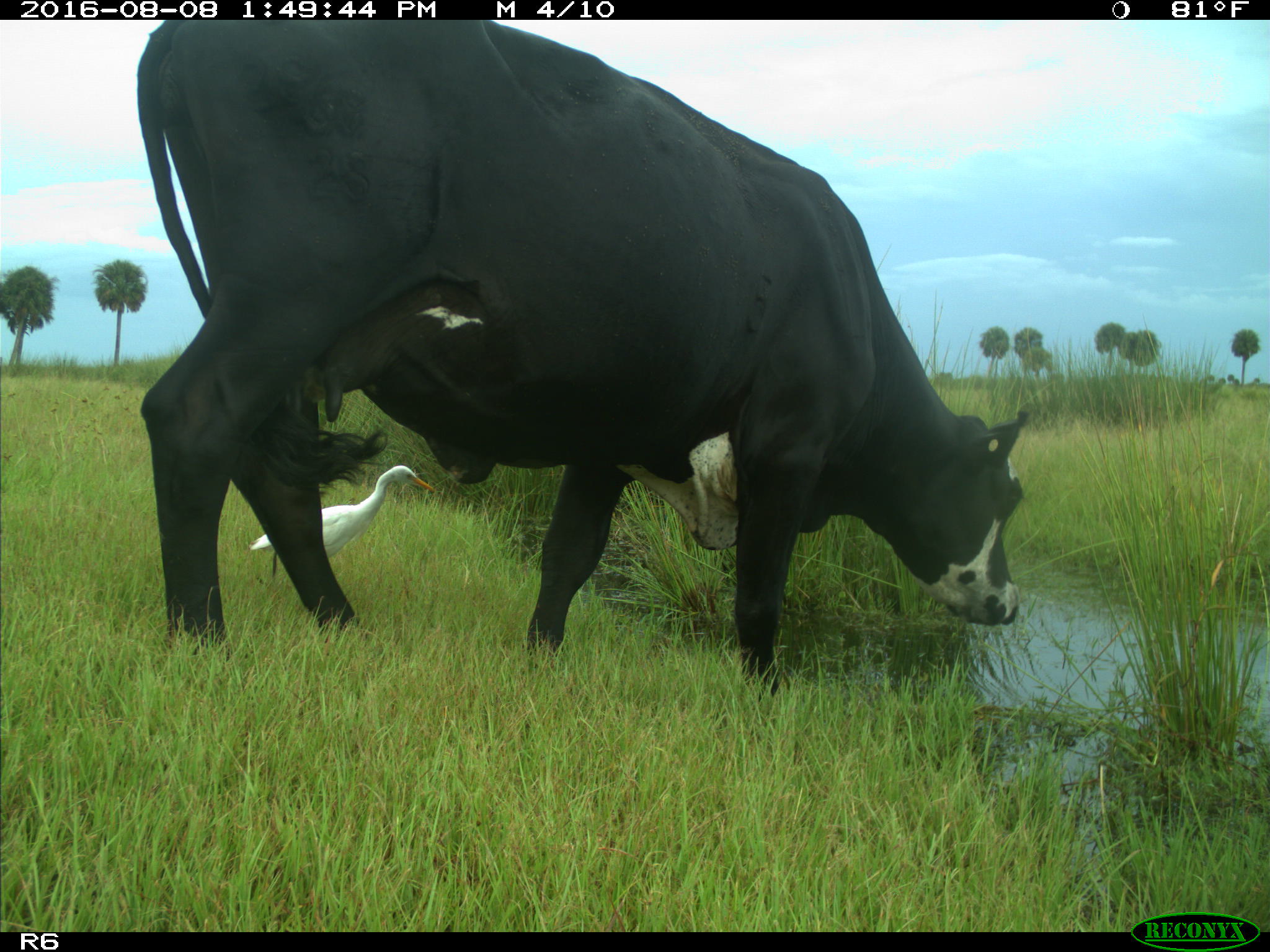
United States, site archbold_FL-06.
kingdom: Animalia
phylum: Chordata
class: Mammalia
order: Artiodactyla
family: Bovidae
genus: Bos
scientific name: Bos taurus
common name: domestic cow